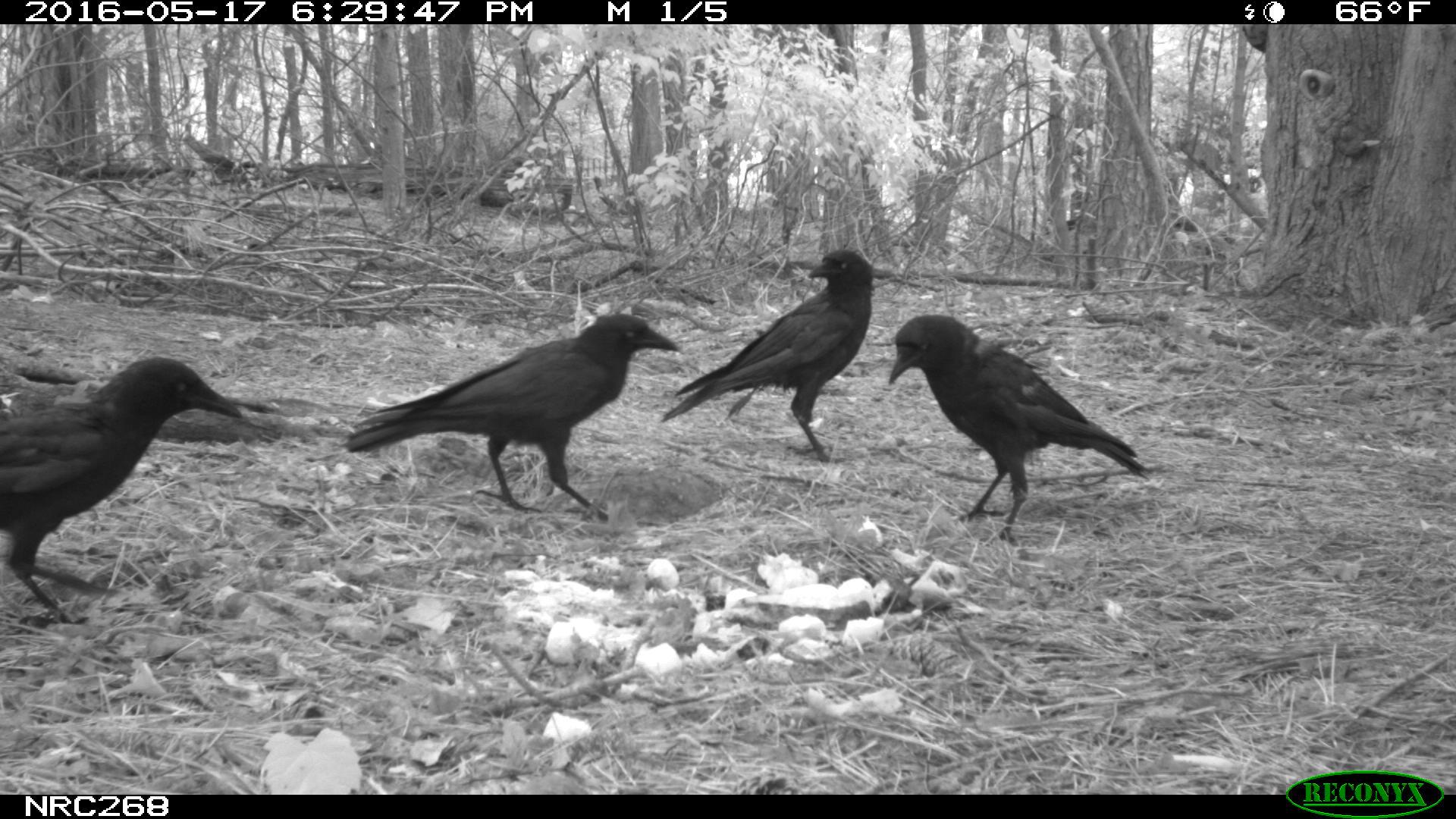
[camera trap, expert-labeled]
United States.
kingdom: Animalia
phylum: Chordata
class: Aves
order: Passeriformes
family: Corvidae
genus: Corvus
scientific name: Corvus brachyrhynchos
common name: american crow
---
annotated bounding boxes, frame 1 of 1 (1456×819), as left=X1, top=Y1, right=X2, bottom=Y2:
American Crow: left=341, top=291, right=683, bottom=517; left=0, top=351, right=256, bottom=628; left=876, top=307, right=1156, bottom=535; left=664, top=241, right=882, bottom=467